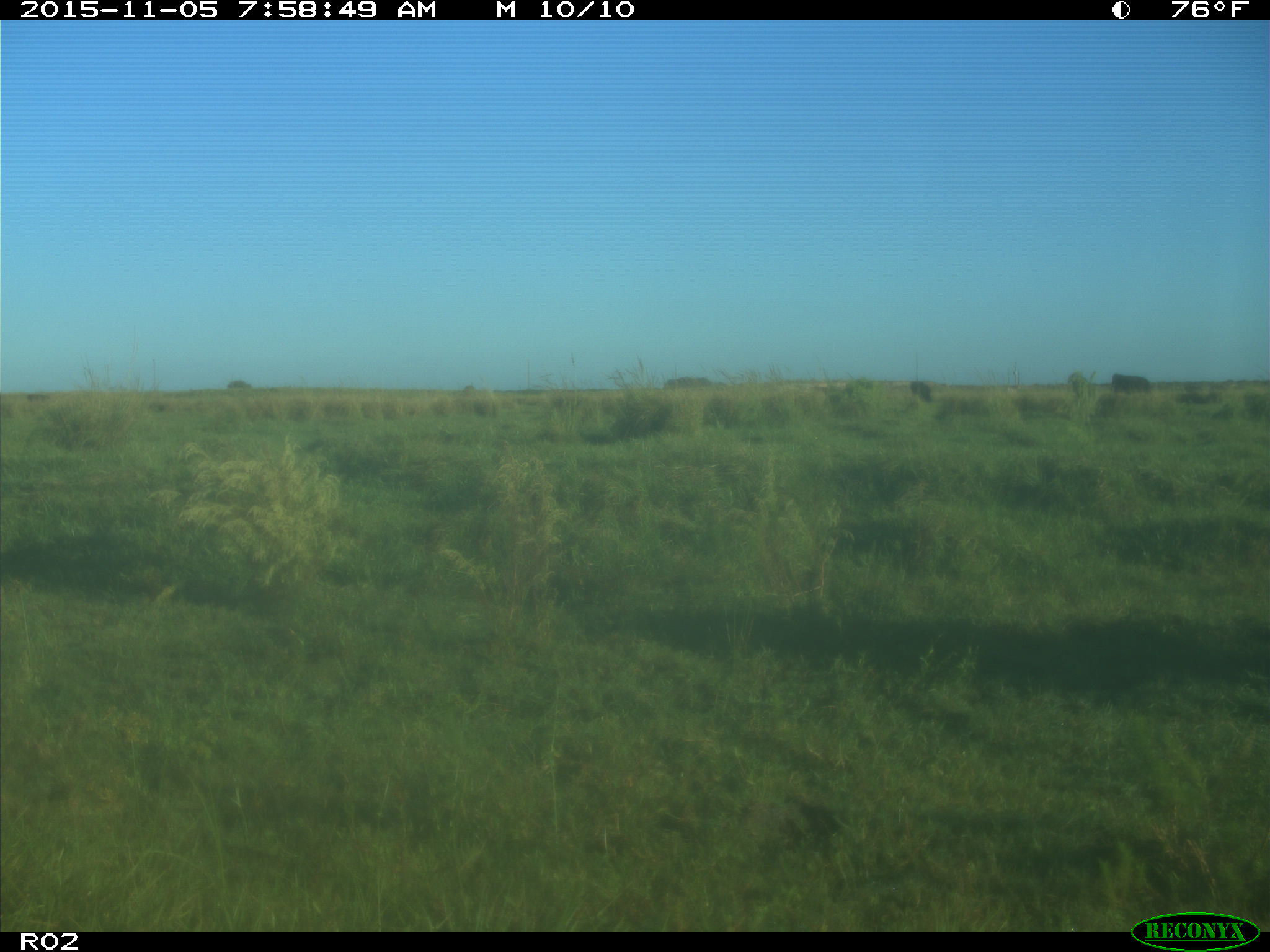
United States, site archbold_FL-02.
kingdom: Animalia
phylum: Chordata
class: Mammalia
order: Artiodactyla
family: Bovidae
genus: Bos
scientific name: Bos taurus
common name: domestic cow